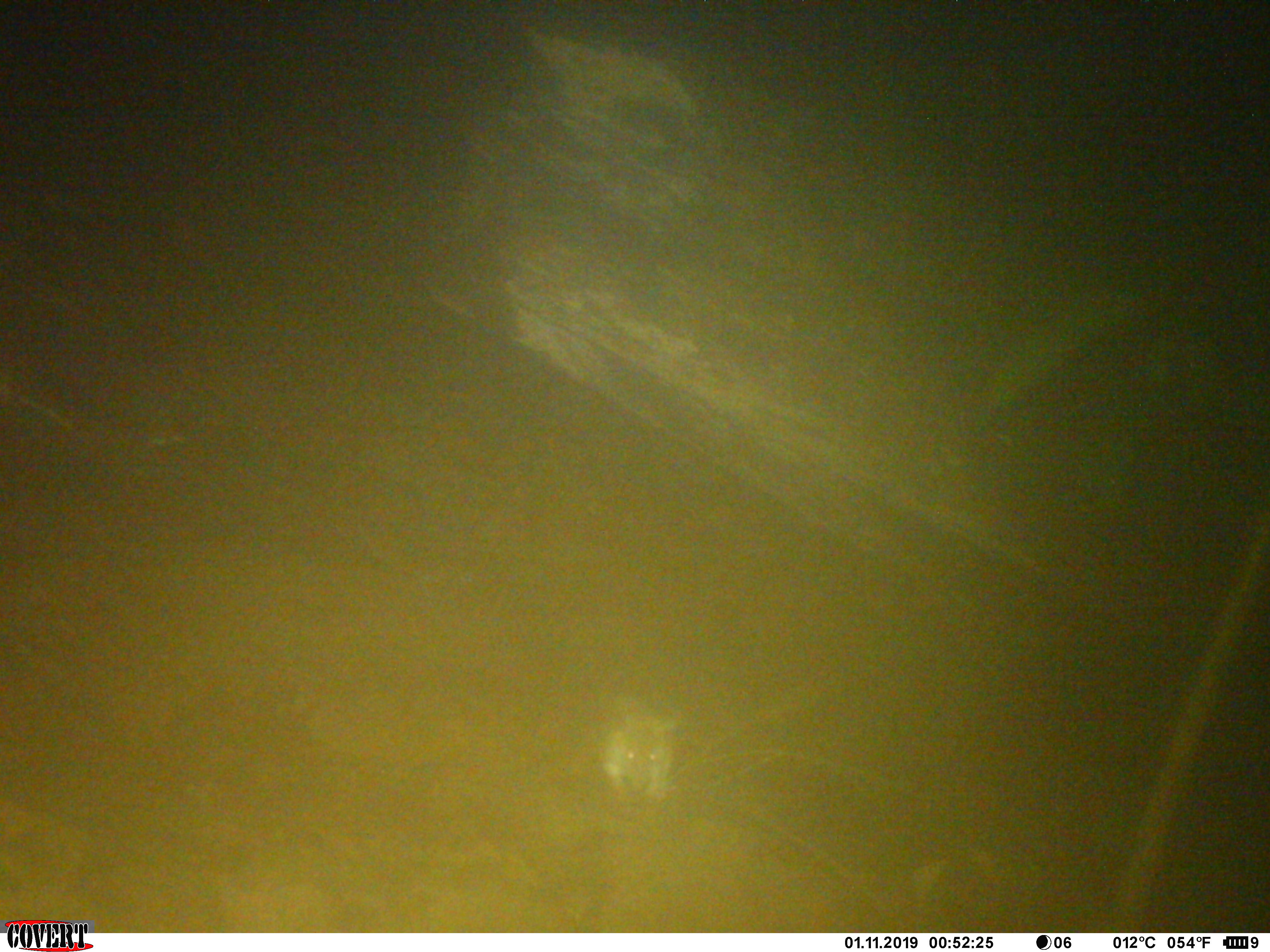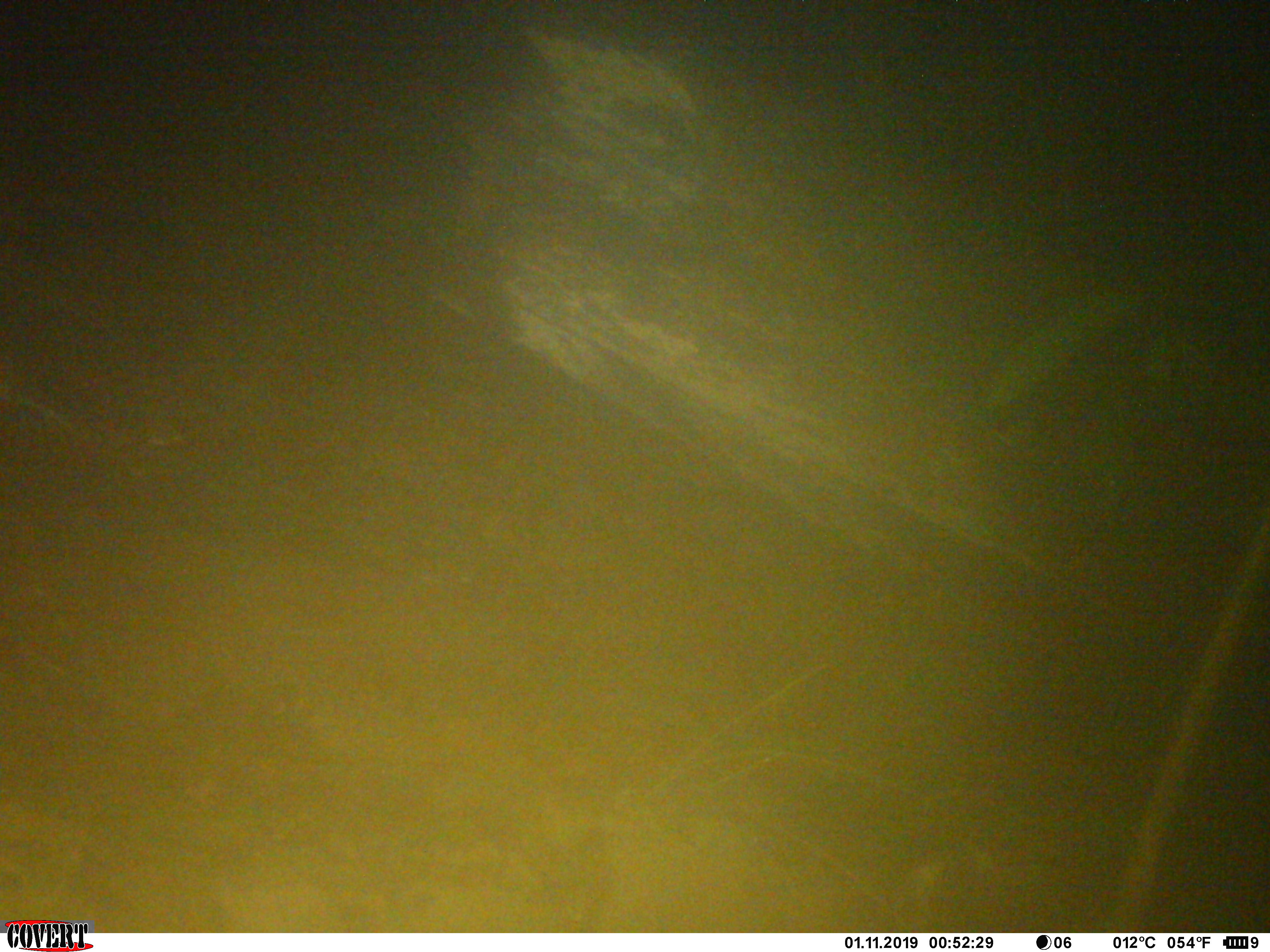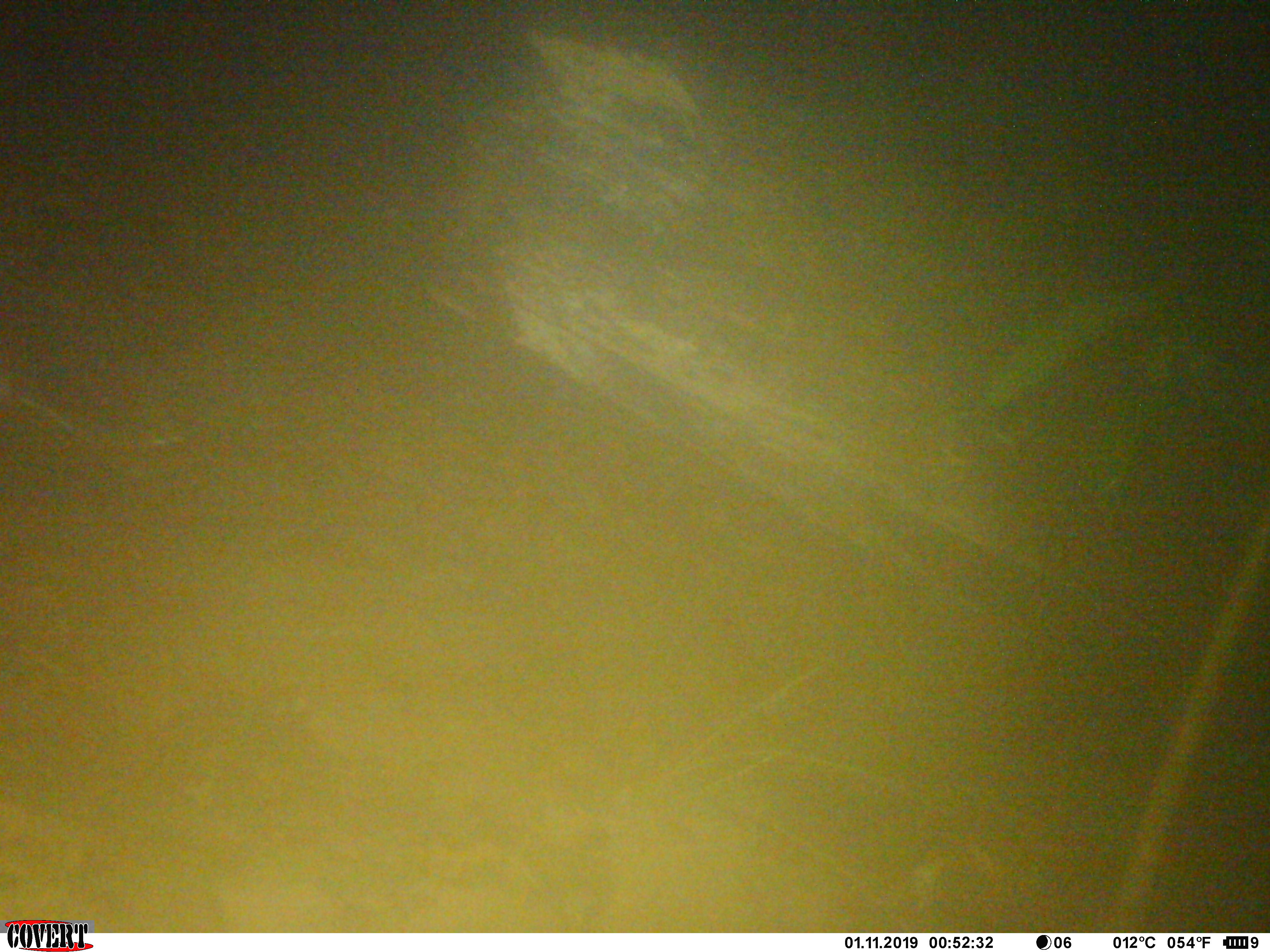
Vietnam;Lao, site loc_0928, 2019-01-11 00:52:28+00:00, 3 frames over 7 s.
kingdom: Animalia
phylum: Chordata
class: Mammalia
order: Rodentia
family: Muridae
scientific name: Muridae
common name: old-world mice and rats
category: unidentified murid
Unidentified murid (old-world mice and rats) (Muridae). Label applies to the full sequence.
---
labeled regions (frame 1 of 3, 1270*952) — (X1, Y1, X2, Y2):
unidentified murid: (600, 709, 682, 798)